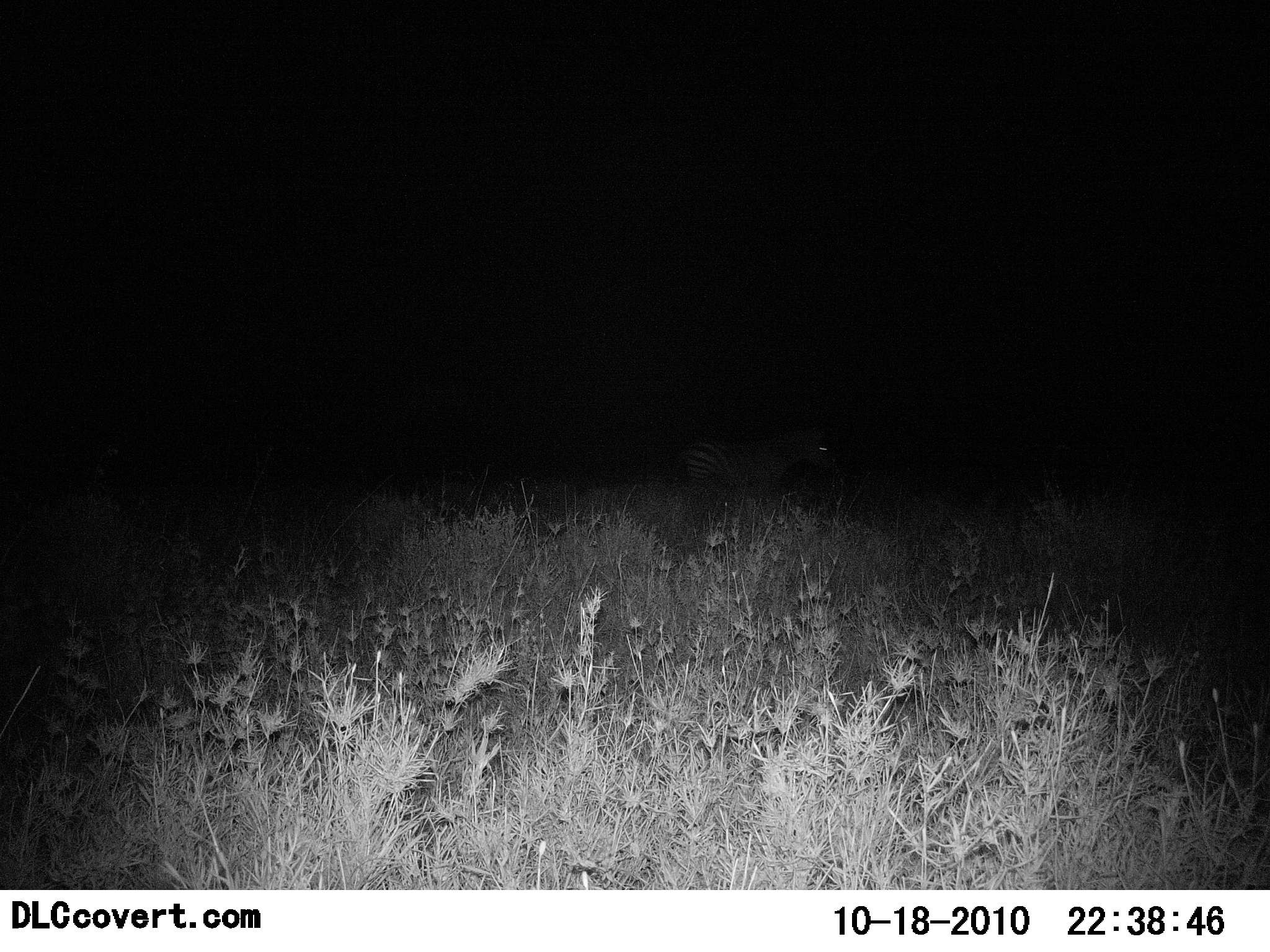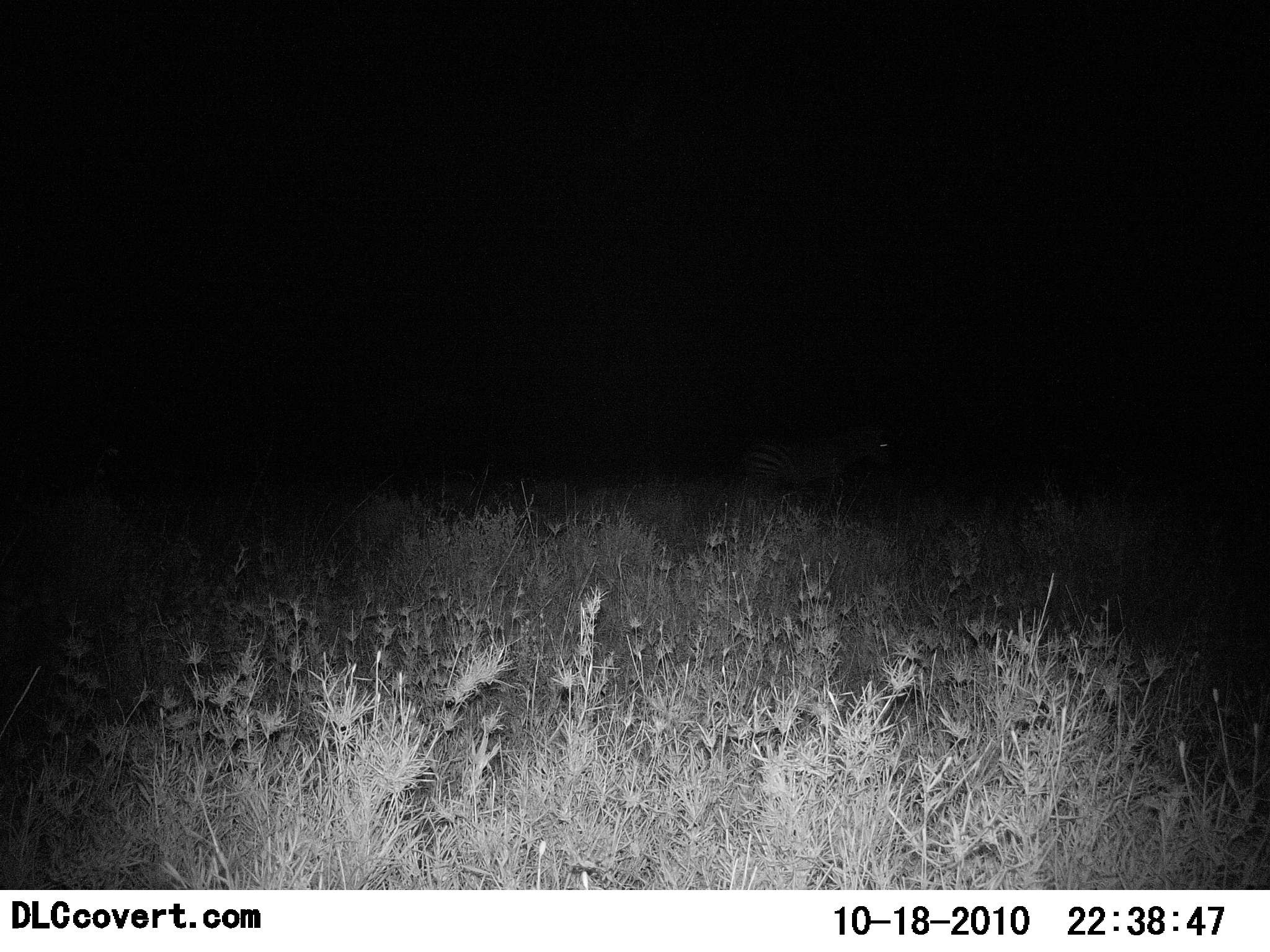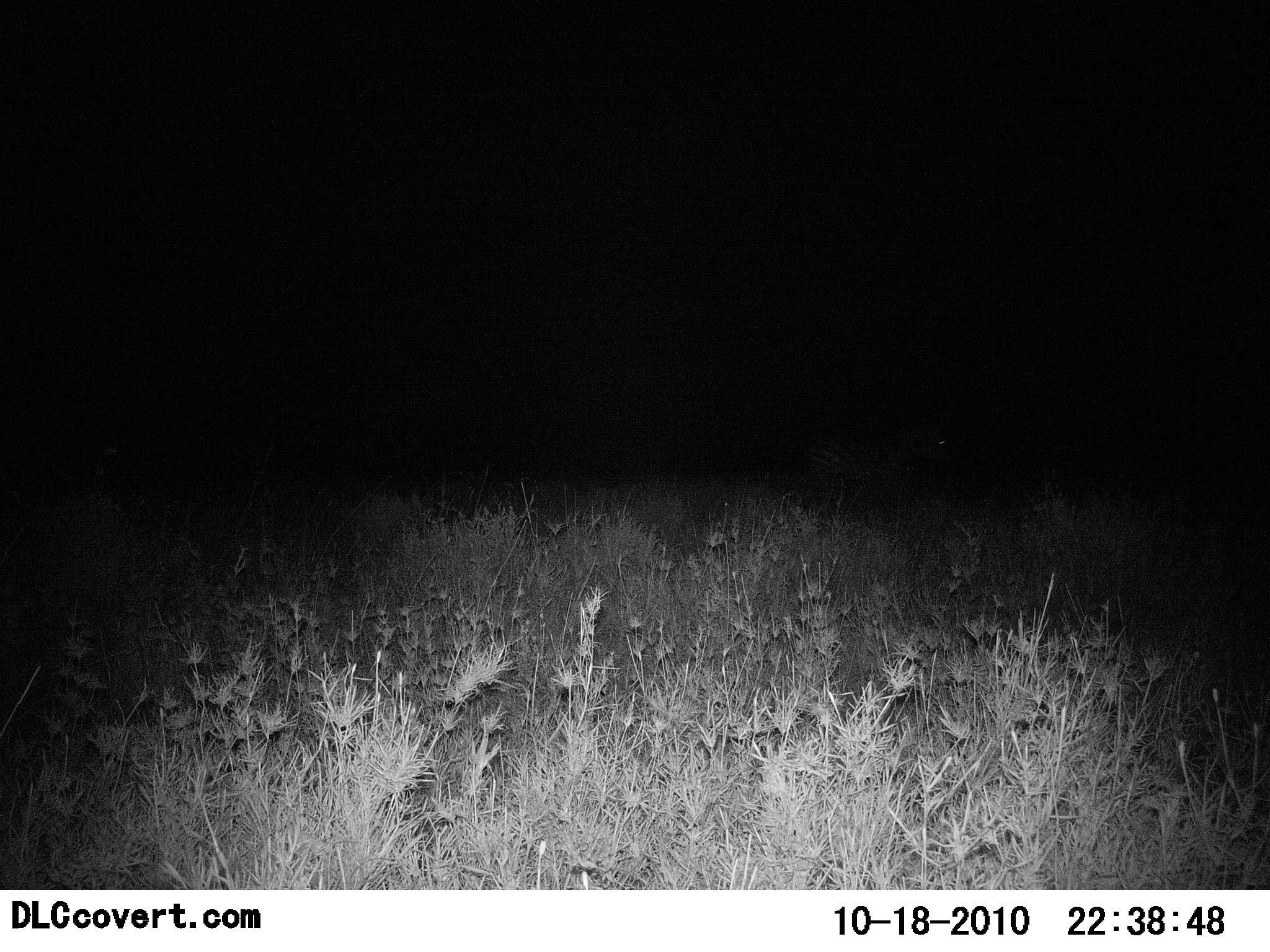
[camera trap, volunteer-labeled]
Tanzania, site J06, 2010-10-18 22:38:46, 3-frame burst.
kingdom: Animalia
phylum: Chordata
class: Mammalia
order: Perissodactyla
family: Equidae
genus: Equus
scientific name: Equus quagga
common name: plains zebra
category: zebra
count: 1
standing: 8%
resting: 0%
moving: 92%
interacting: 0%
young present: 0%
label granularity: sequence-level